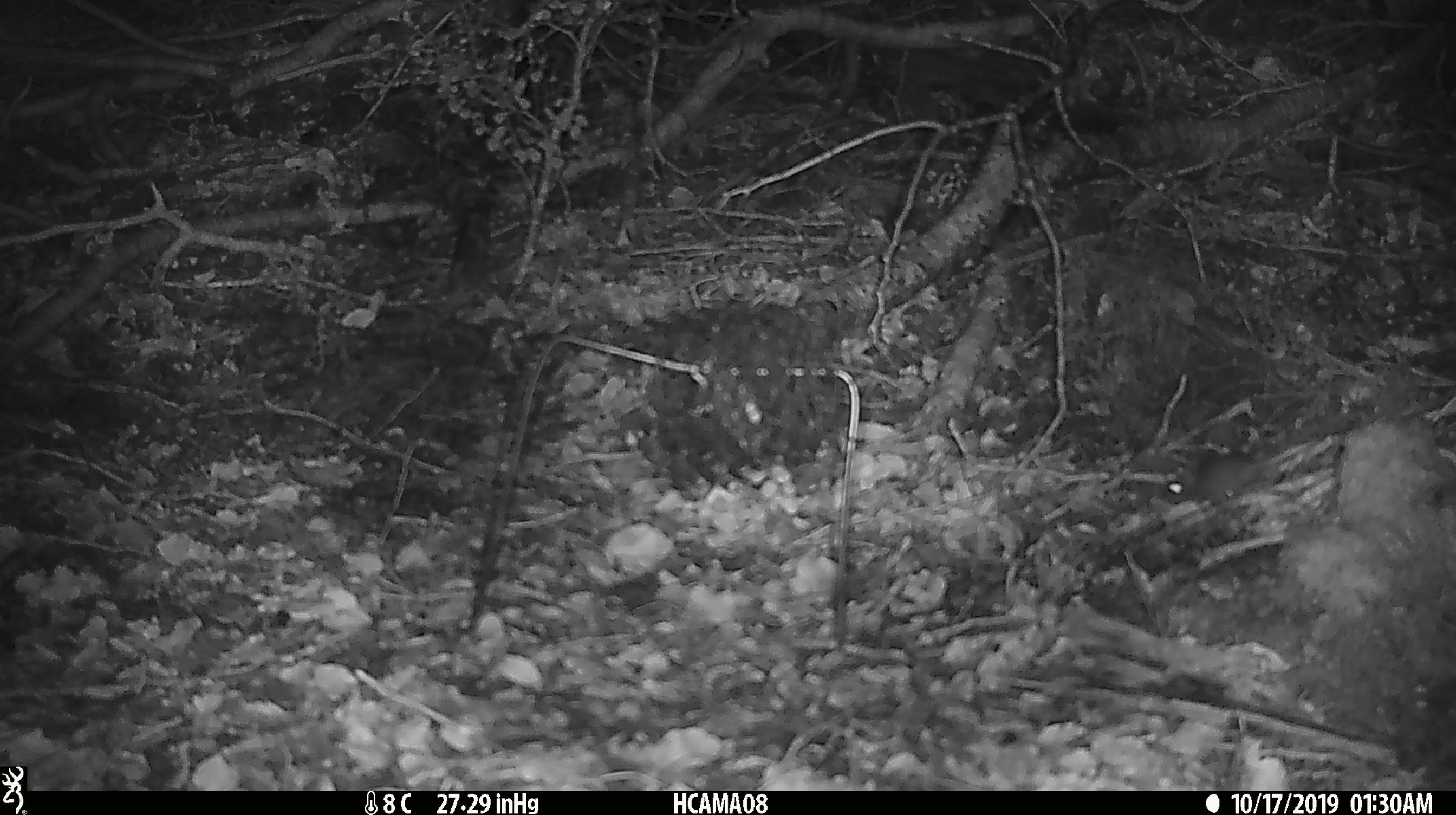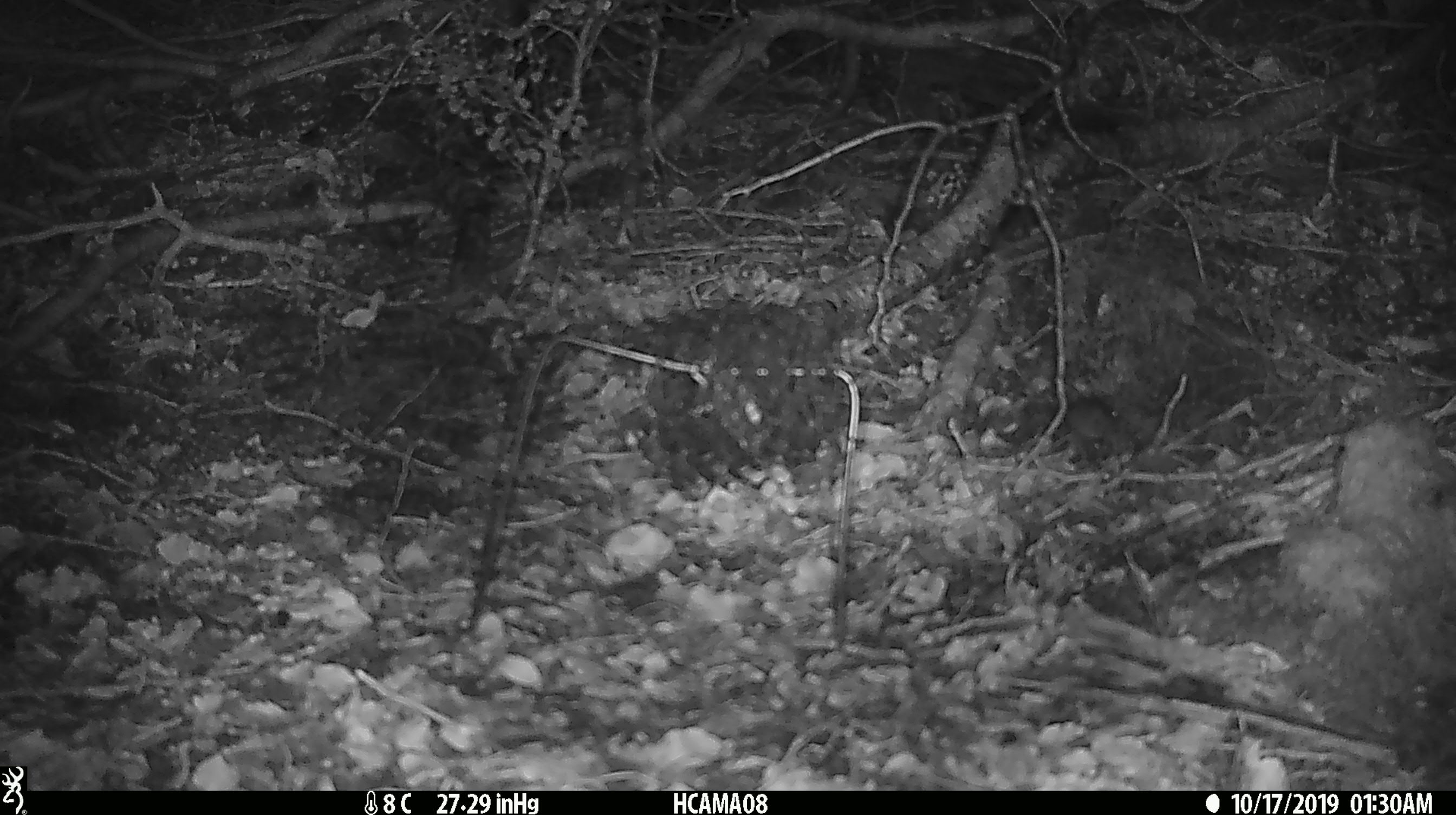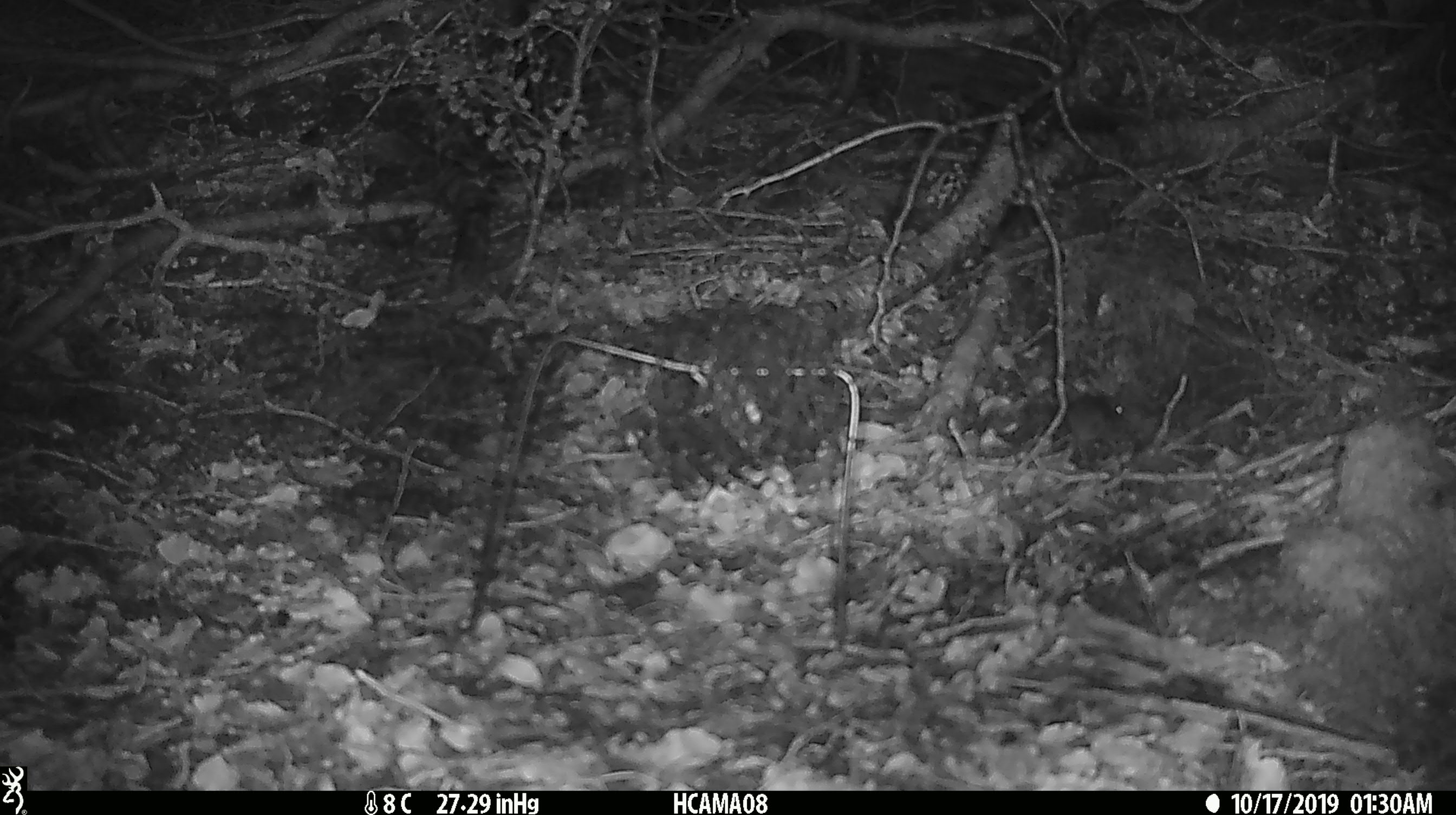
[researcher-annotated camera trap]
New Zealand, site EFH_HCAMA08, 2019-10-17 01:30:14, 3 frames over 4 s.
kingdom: Animalia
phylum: Chordata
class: Mammalia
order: Rodentia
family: Muridae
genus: Mus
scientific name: Mus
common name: mouse